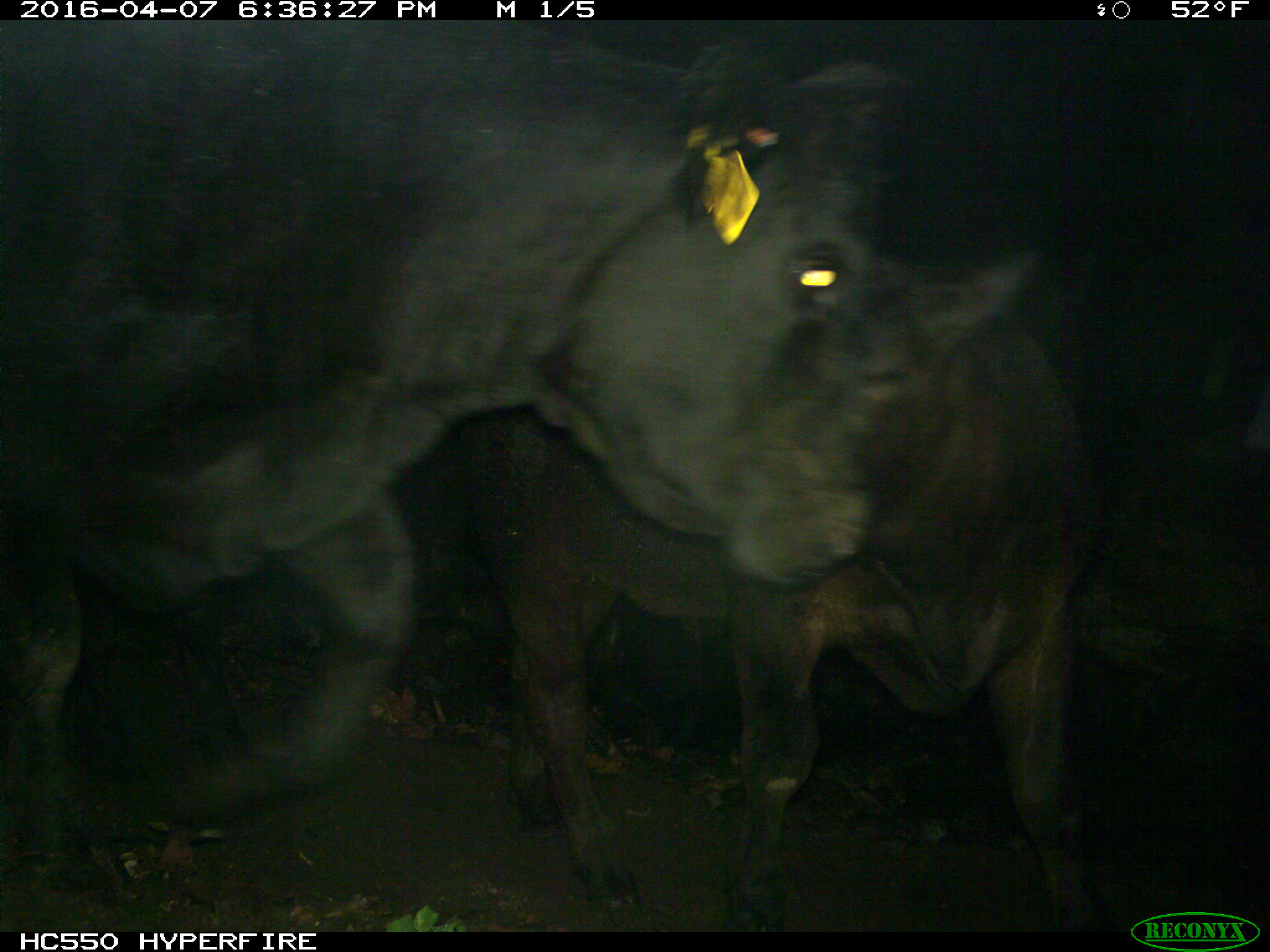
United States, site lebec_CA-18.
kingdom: Animalia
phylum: Chordata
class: Mammalia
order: Artiodactyla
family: Bovidae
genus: Bos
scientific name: Bos taurus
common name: domestic cow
Bos taurus (domestic cow).